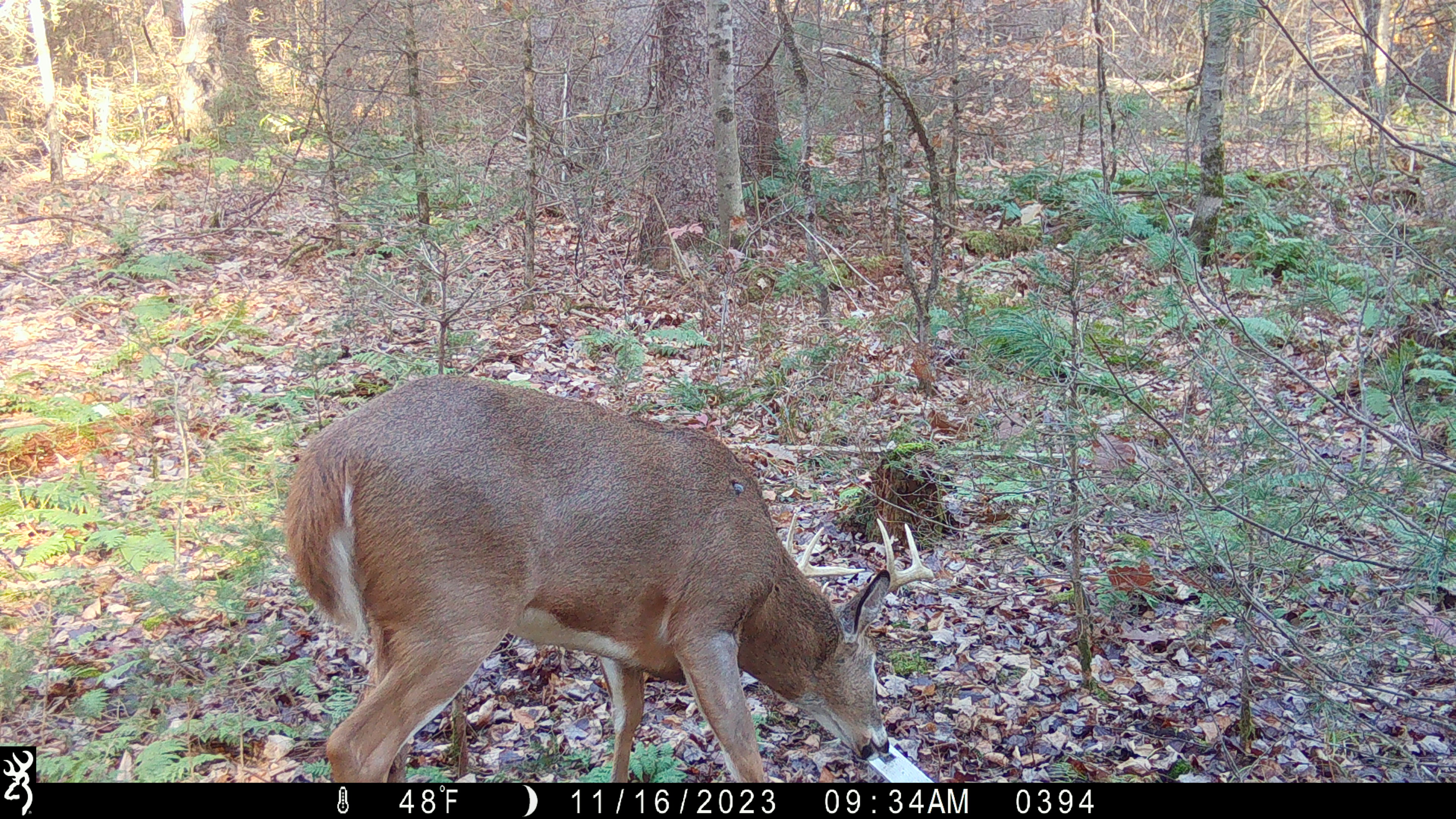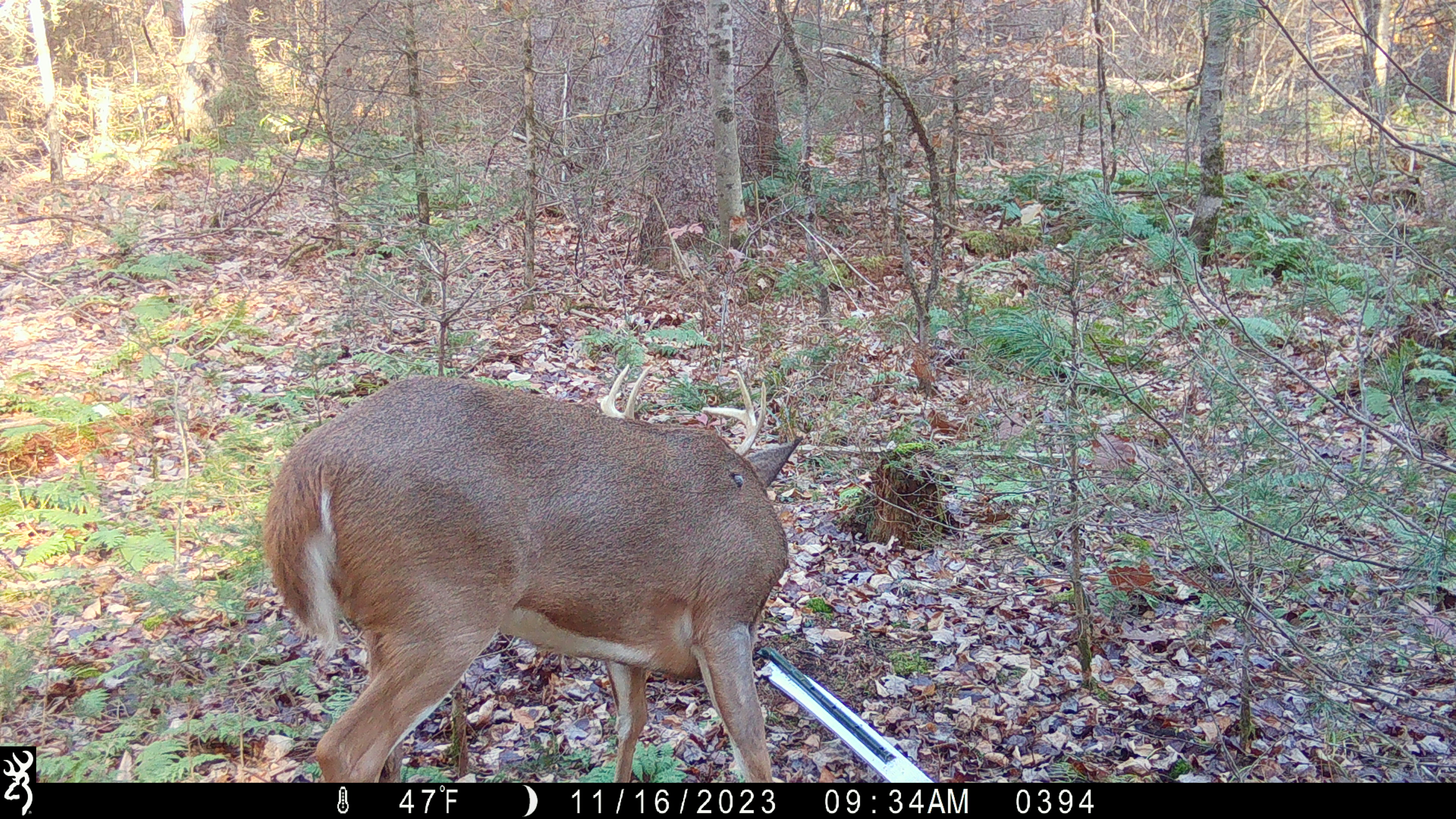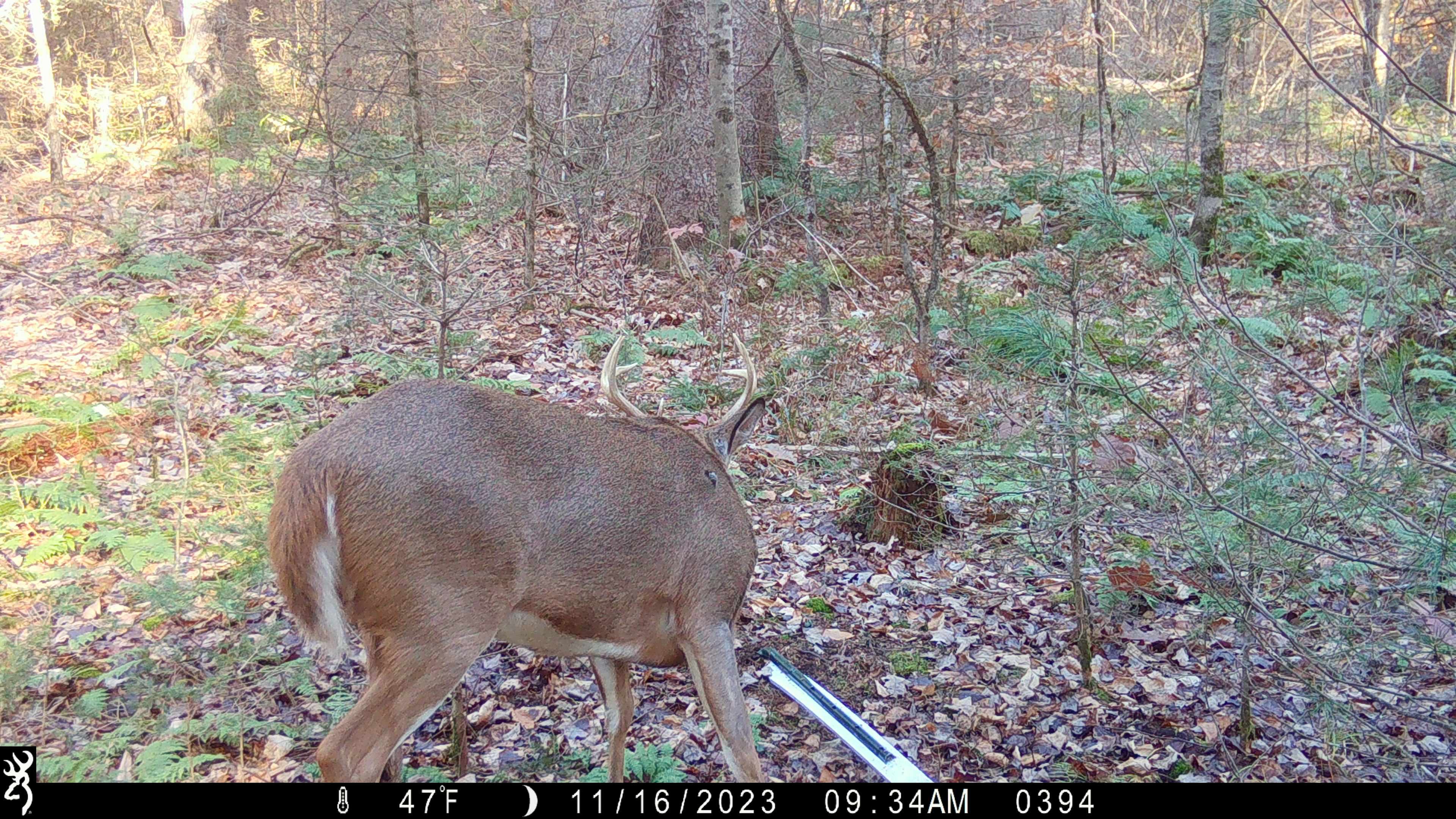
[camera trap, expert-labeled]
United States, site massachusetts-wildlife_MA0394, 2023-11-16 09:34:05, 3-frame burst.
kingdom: Animalia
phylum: Chordata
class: Mammalia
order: Artiodactyla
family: Cervidae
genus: Odocoileus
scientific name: Odocoileus virginianus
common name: white-tailed deer